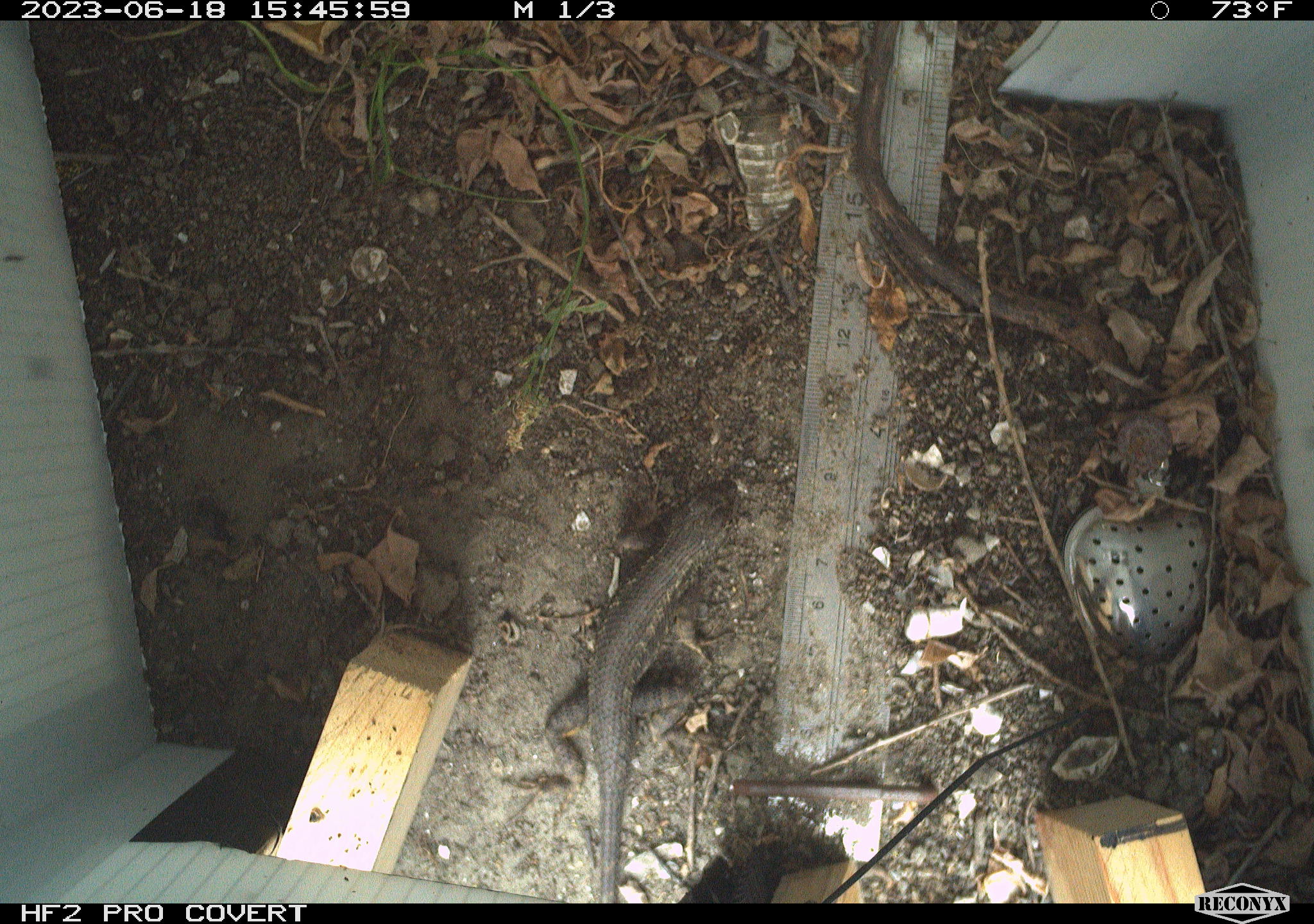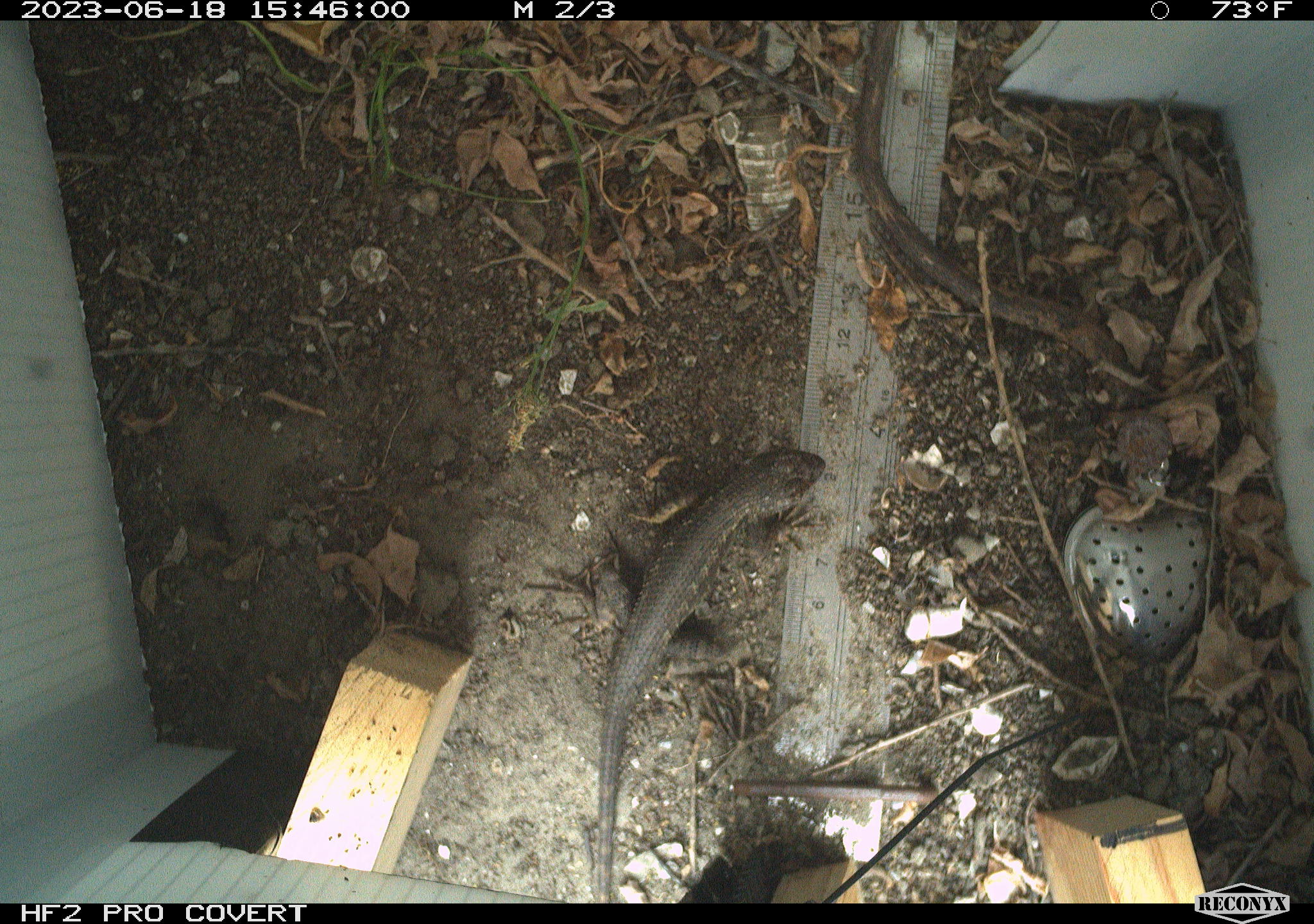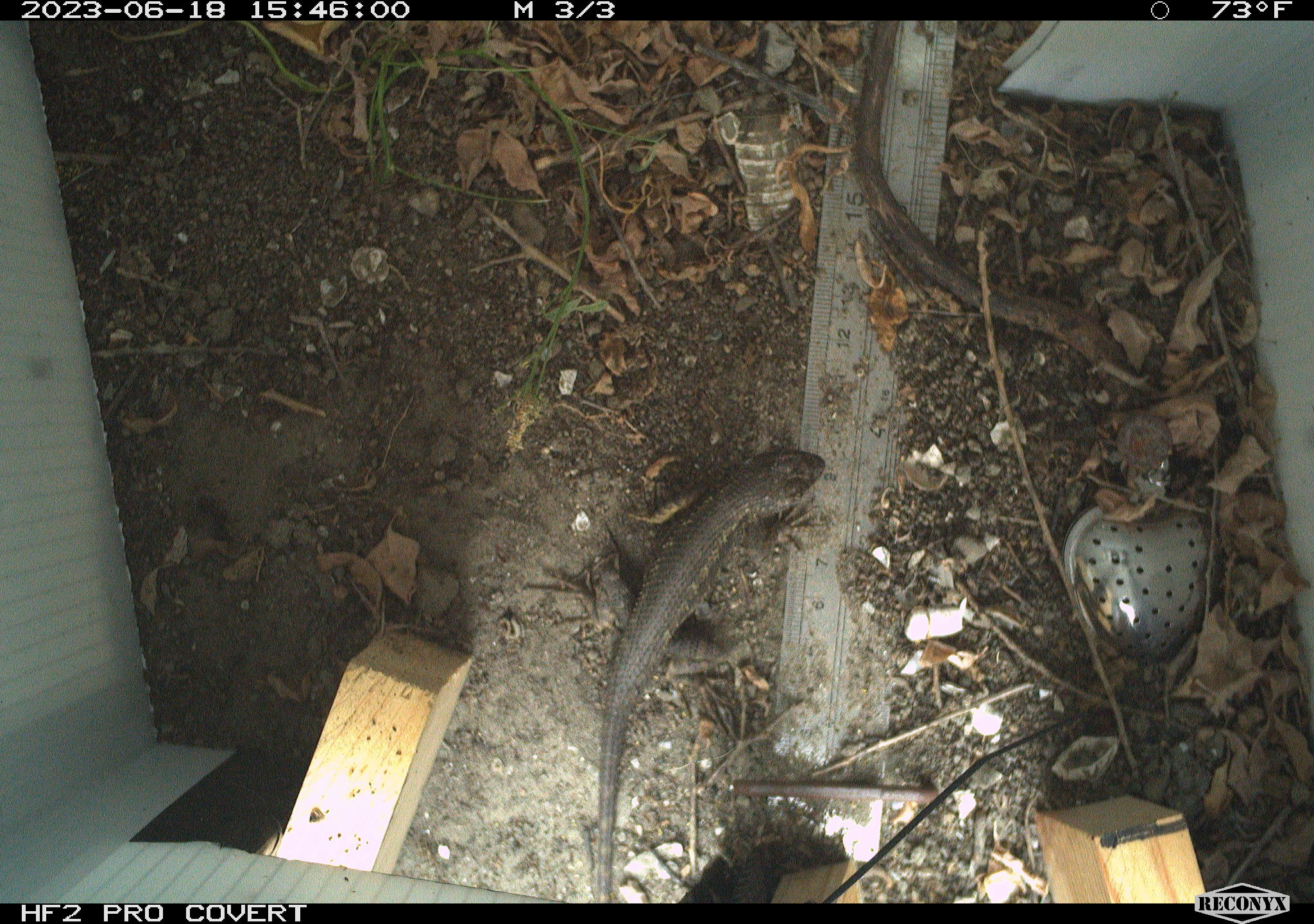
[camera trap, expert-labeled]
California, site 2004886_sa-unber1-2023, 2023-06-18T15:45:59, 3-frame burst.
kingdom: Animalia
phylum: Chordata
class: Reptilia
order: Squamata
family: Phrynosomatidae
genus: Sceloporus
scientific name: Sceloporus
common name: spiny lizards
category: sceloporus species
Sceloporus species (spiny lizards) (Sceloporus).